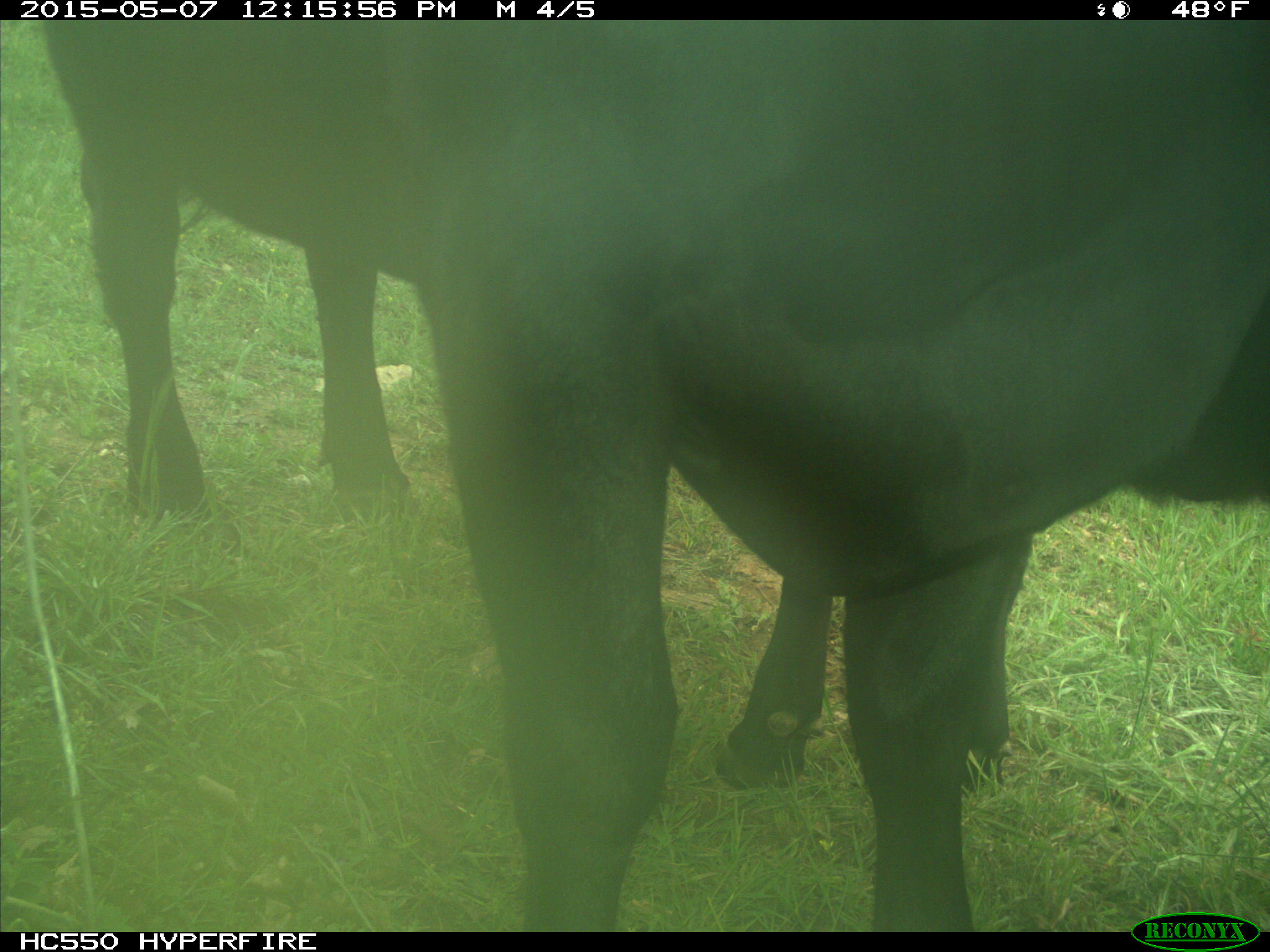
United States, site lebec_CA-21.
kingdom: Animalia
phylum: Chordata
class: Mammalia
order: Artiodactyla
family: Bovidae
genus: Bos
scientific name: Bos taurus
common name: domestic cow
Bos taurus (domestic cow).